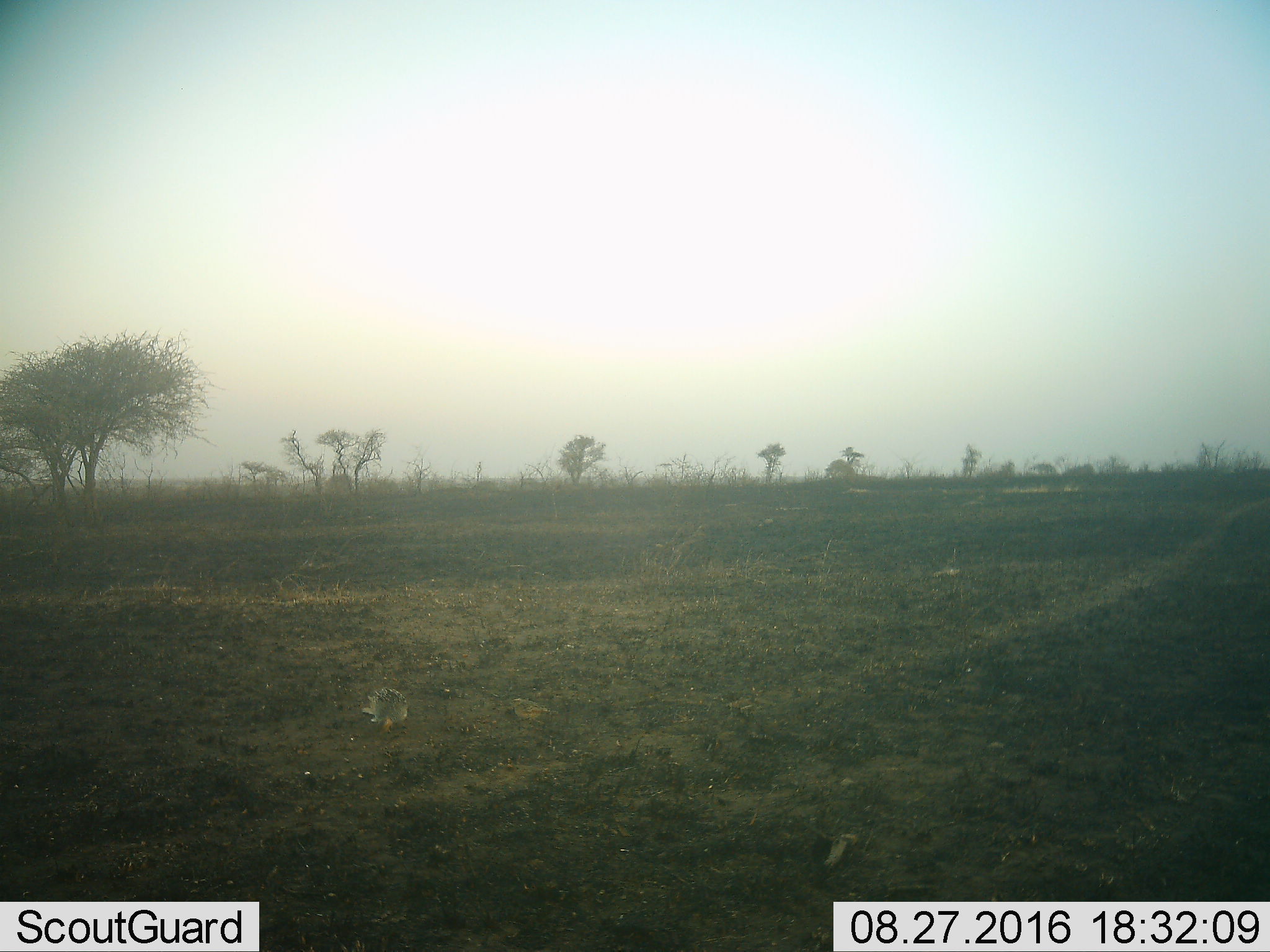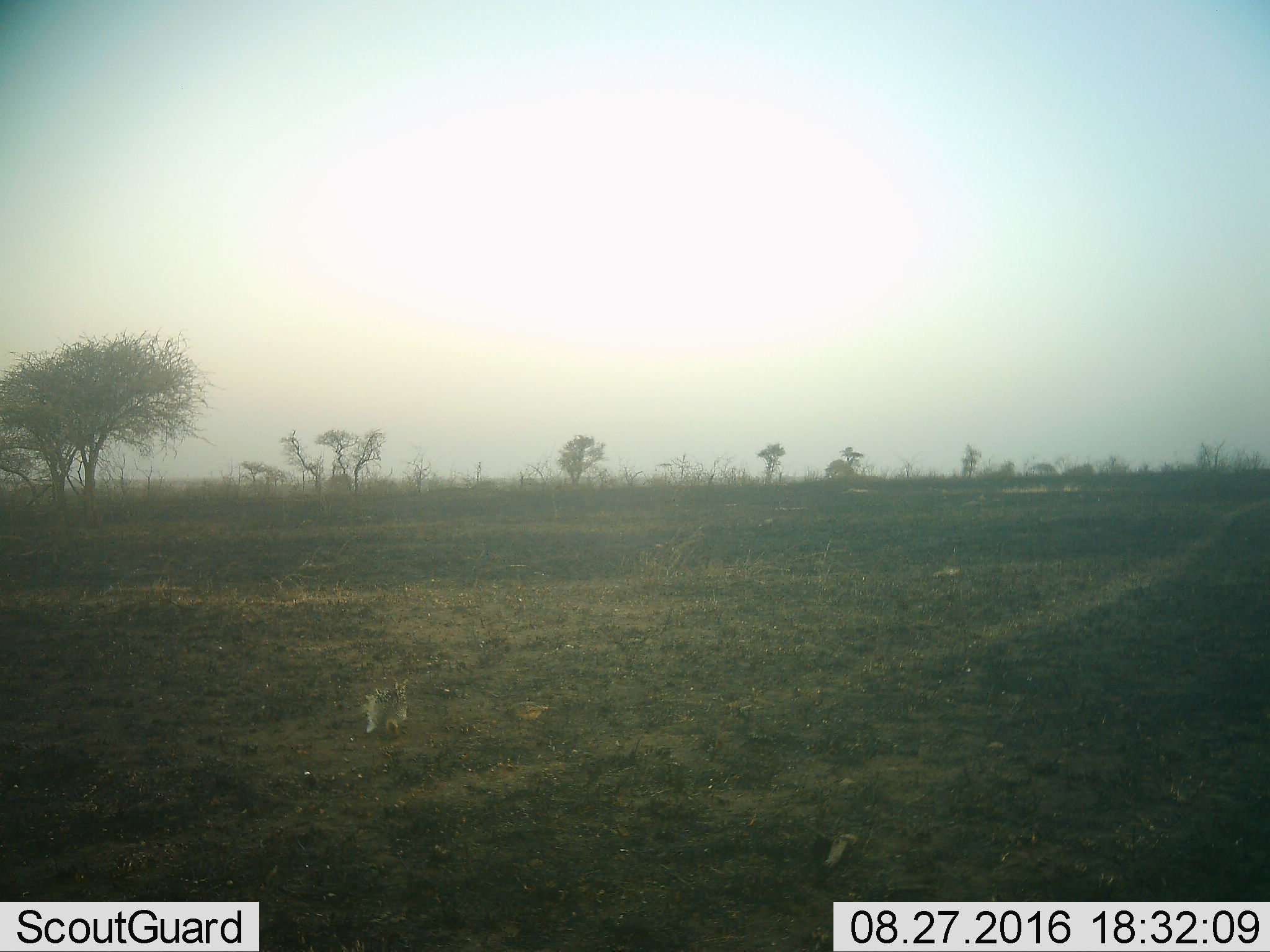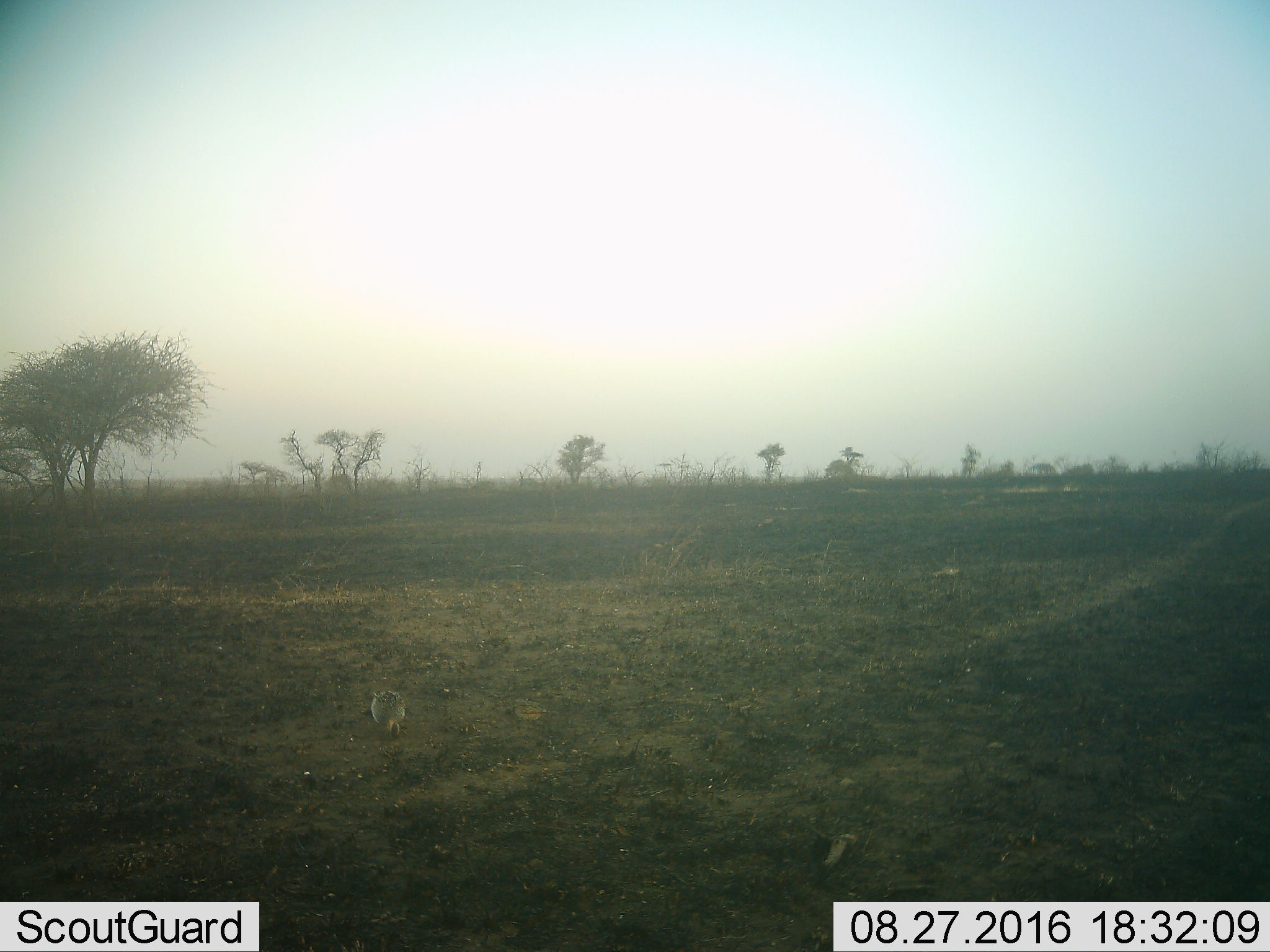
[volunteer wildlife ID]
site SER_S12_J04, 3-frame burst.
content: unidentified animal